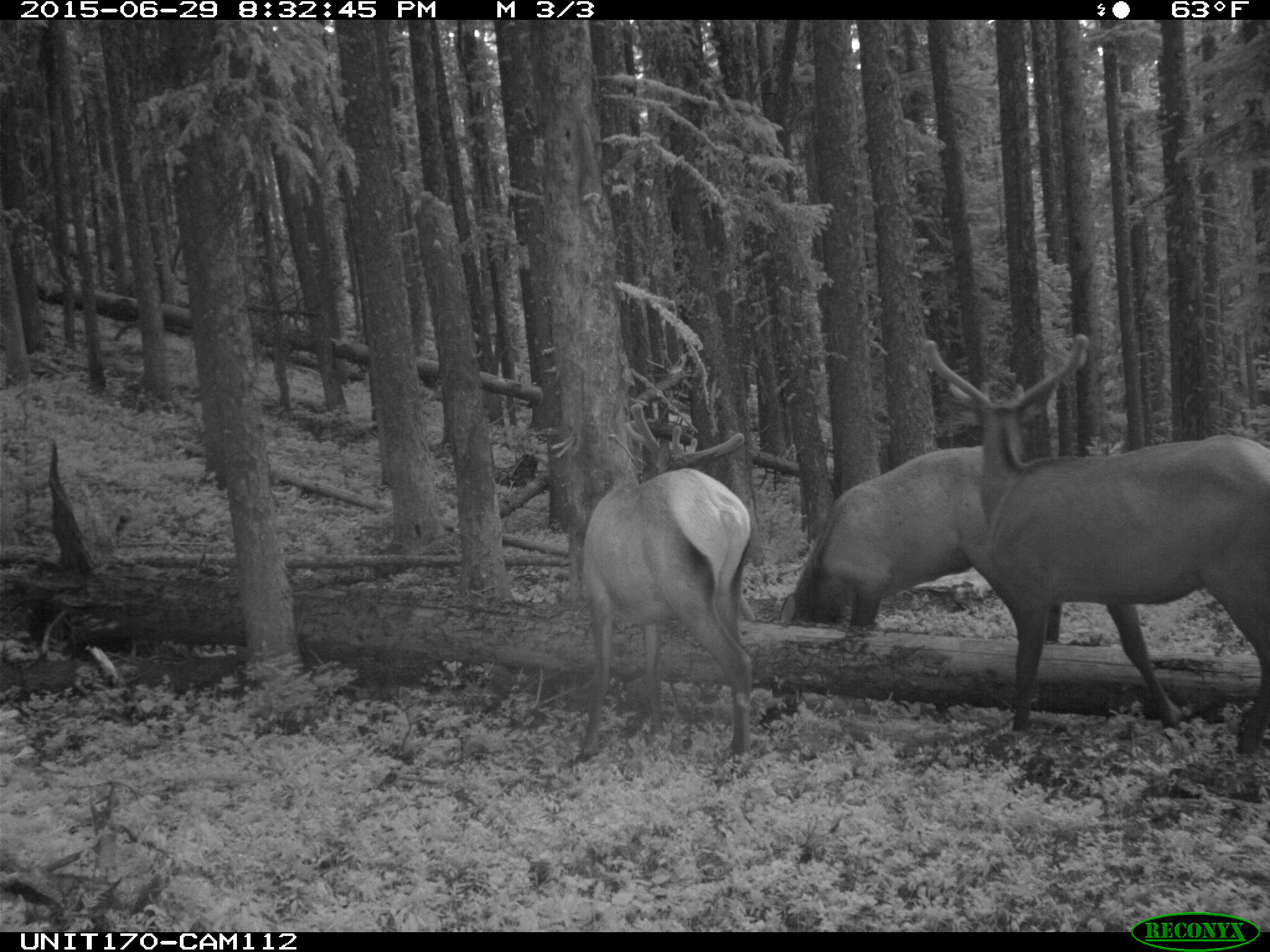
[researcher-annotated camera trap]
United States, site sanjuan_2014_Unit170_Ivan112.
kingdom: Animalia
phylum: Chordata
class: Mammalia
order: Artiodactyla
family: Cervidae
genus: Cervus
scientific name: Cervus elaphus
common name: red deer